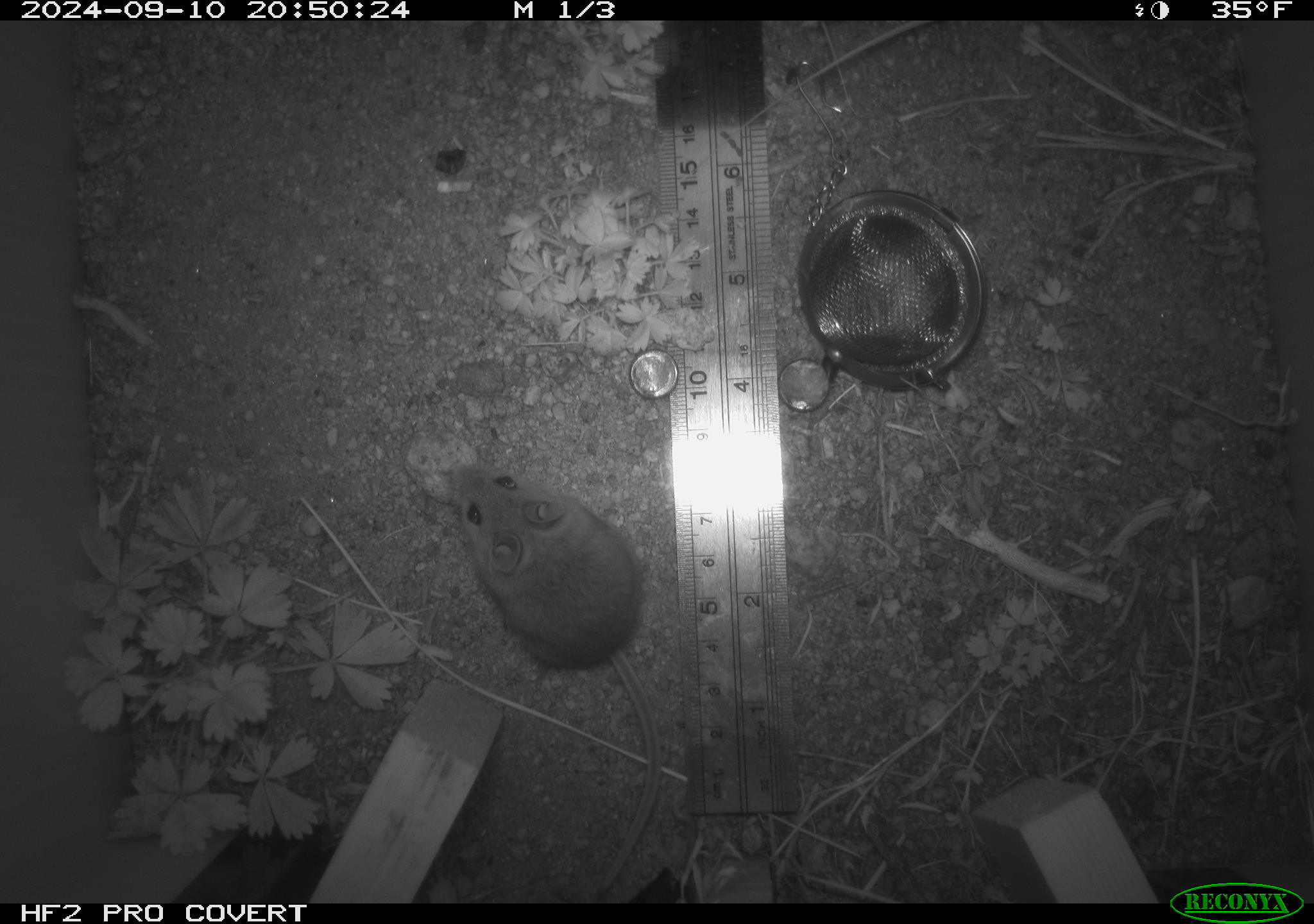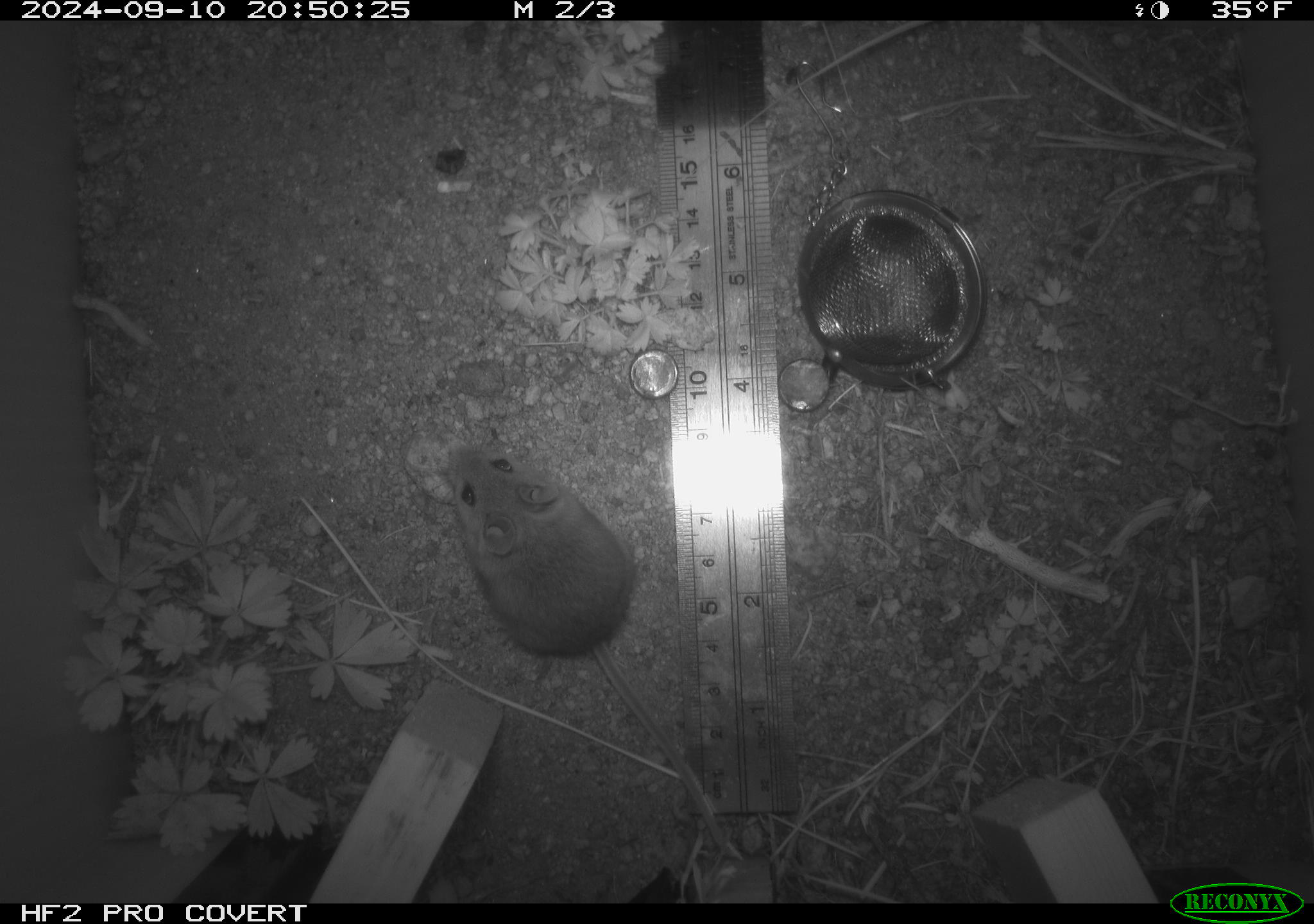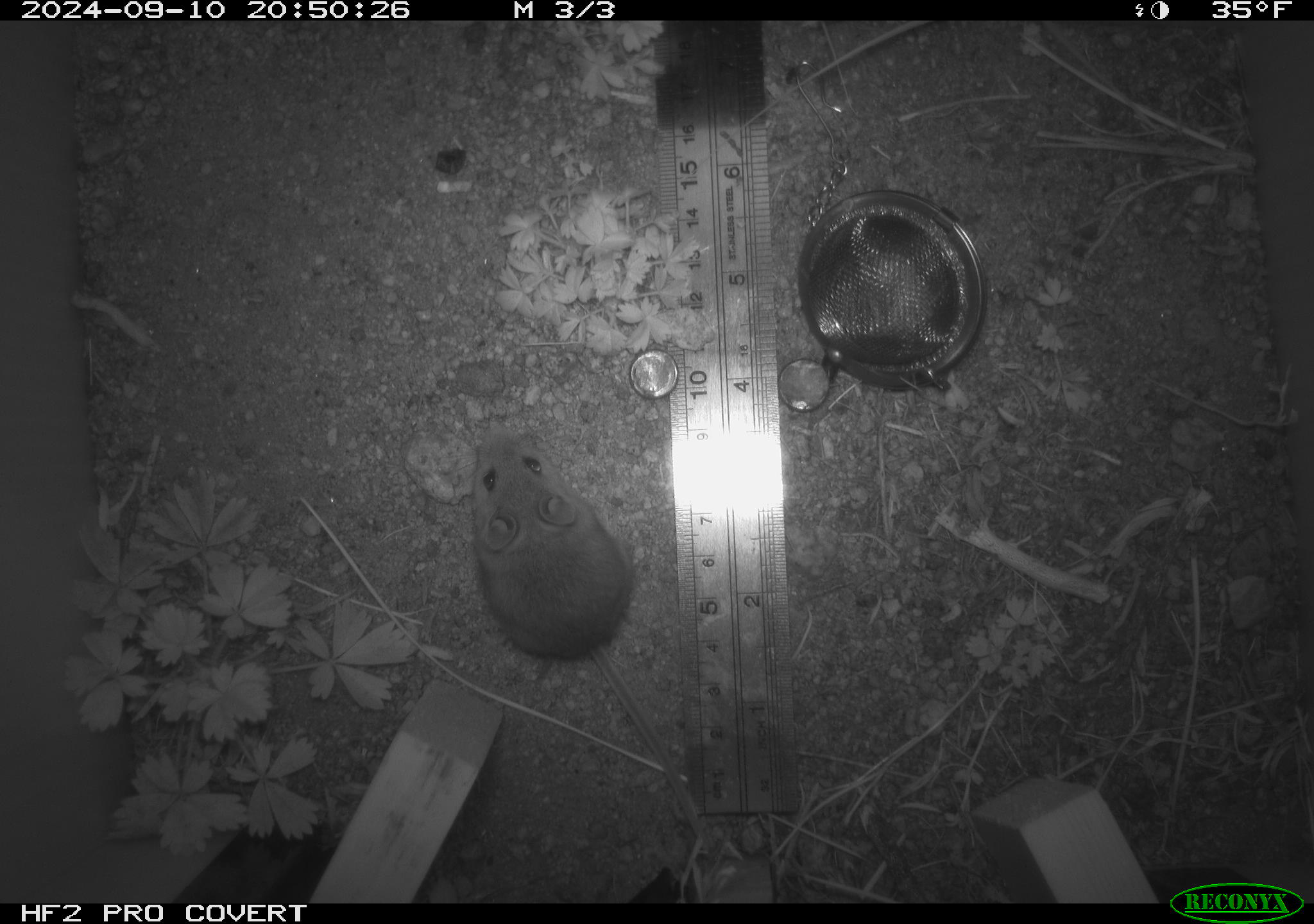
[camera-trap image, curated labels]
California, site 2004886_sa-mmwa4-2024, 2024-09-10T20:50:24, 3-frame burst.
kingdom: Animalia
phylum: Chordata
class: Mammalia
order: Rodentia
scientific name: Rodentia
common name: mouse species